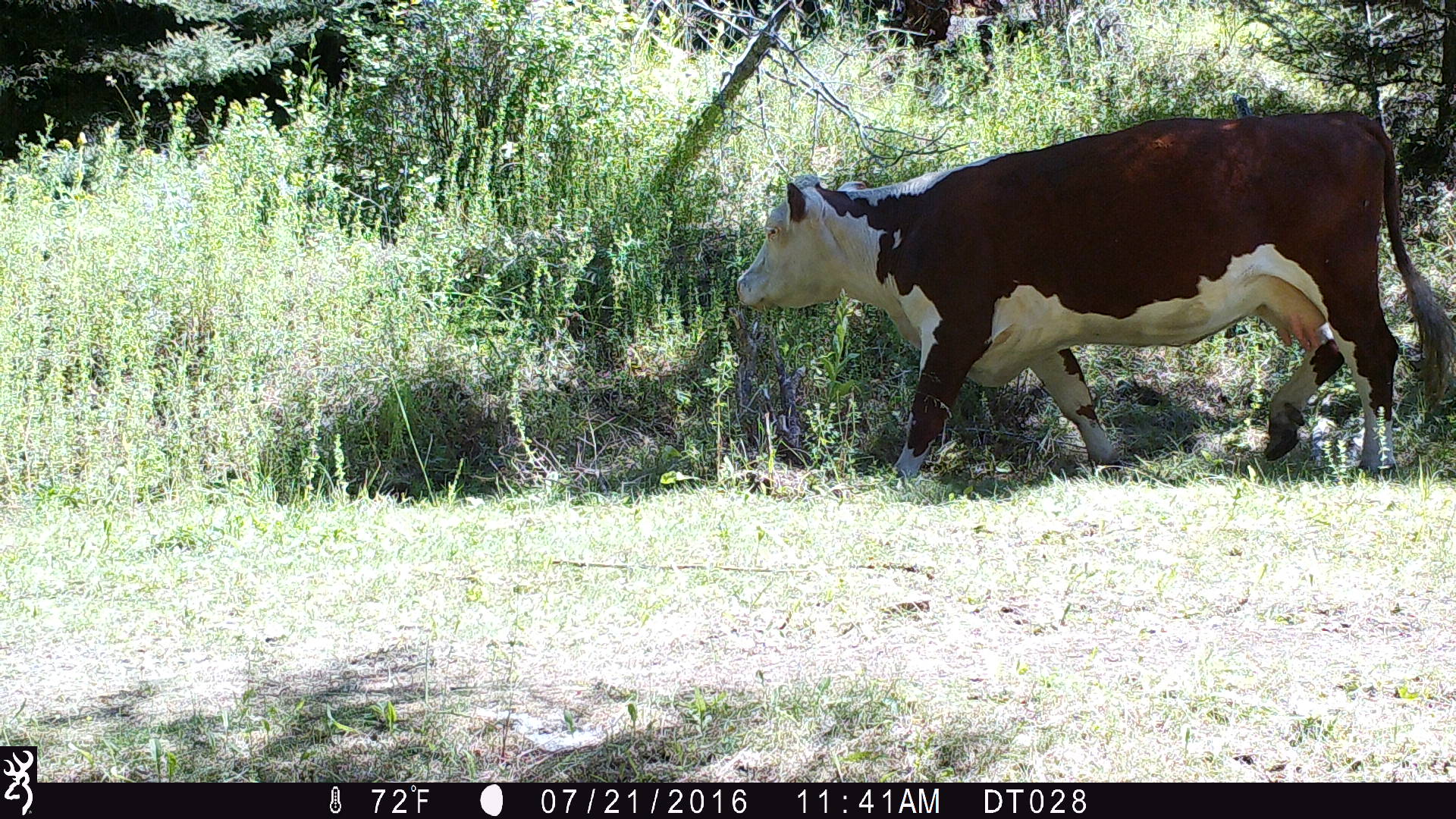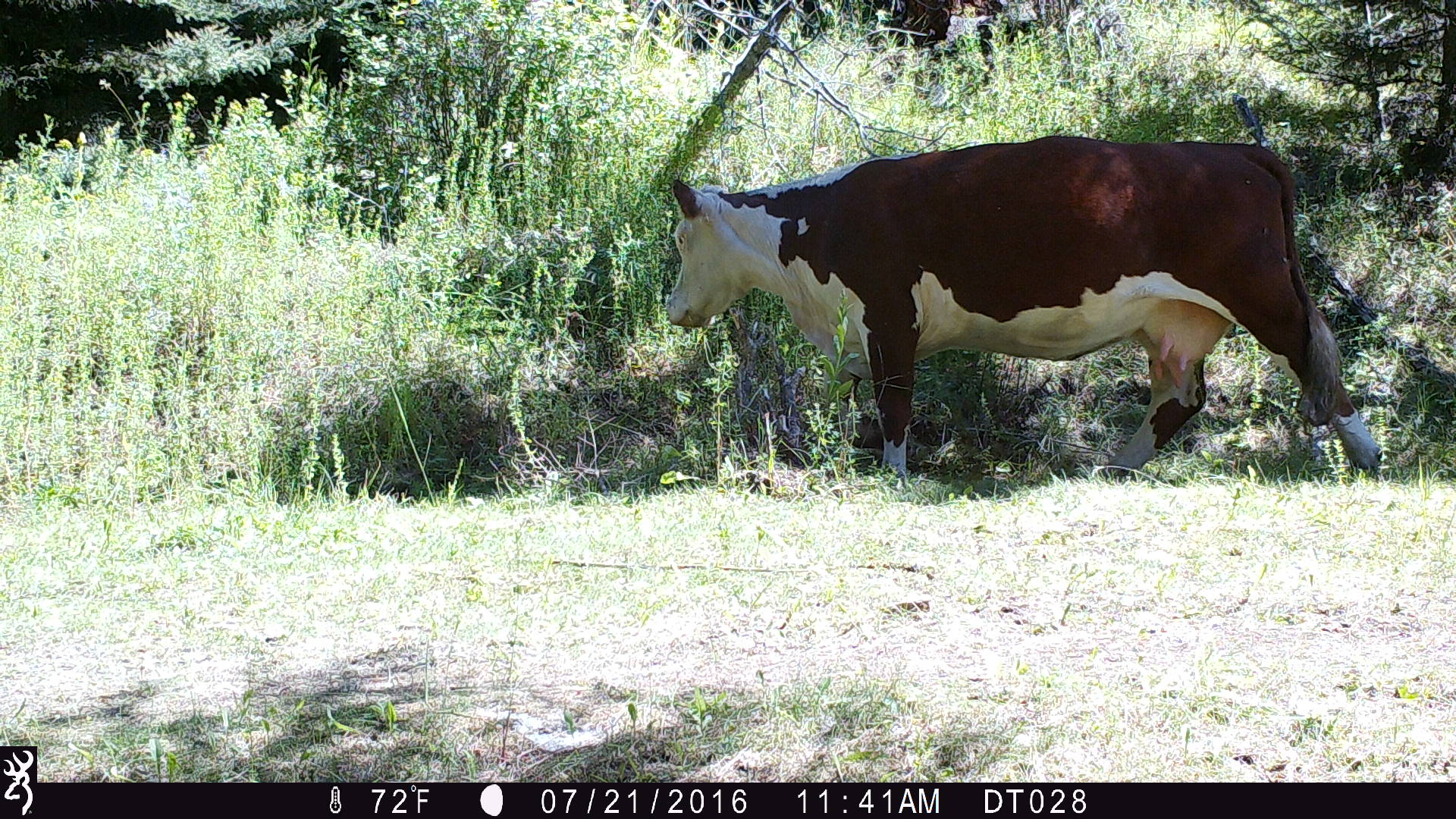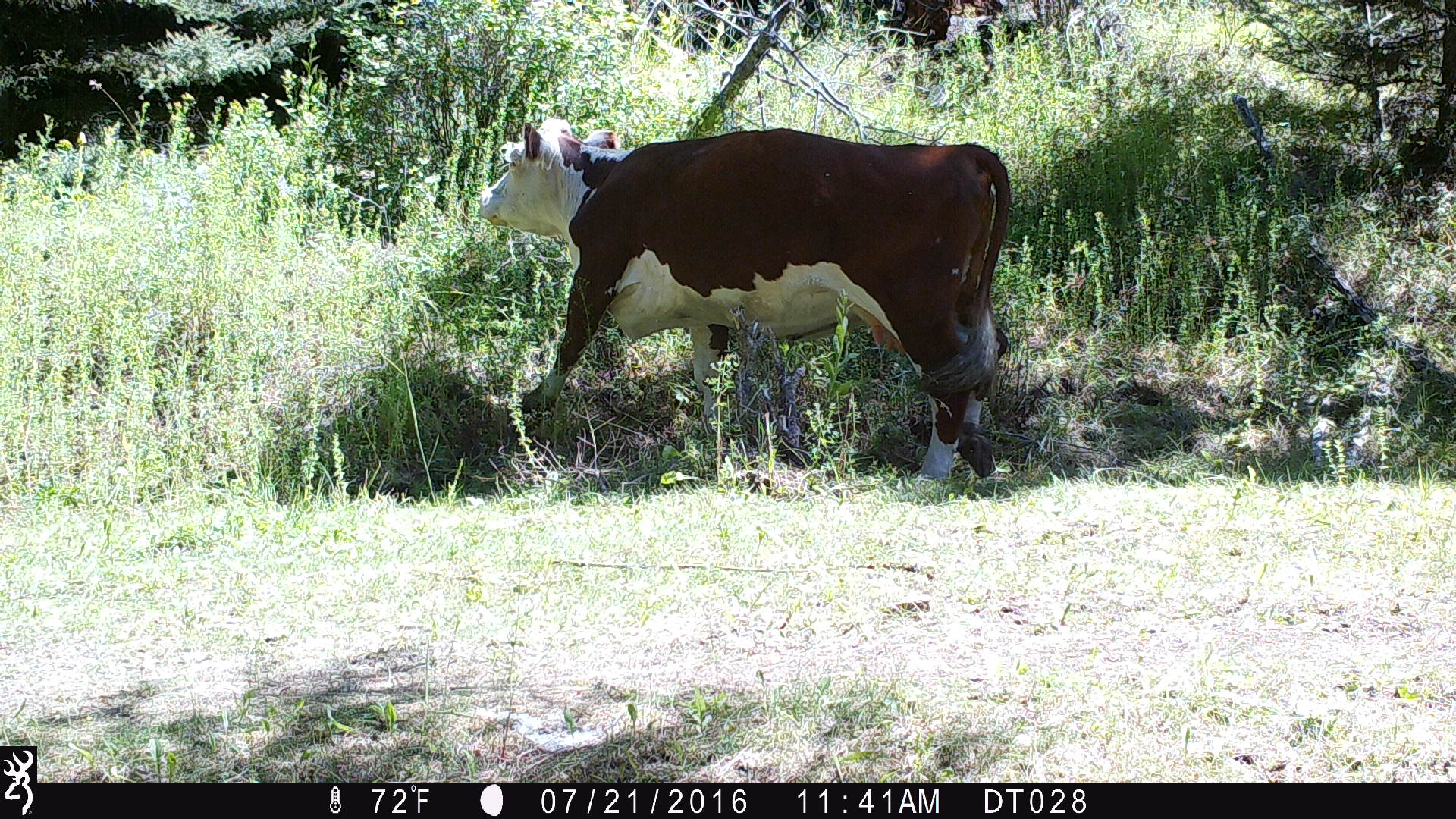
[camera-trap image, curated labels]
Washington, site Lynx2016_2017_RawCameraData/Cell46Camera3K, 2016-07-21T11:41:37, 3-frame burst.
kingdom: Animalia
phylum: Chordata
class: Mammalia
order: Artiodactyla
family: Bovidae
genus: Bos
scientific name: Bos taurus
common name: domestic cattle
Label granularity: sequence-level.